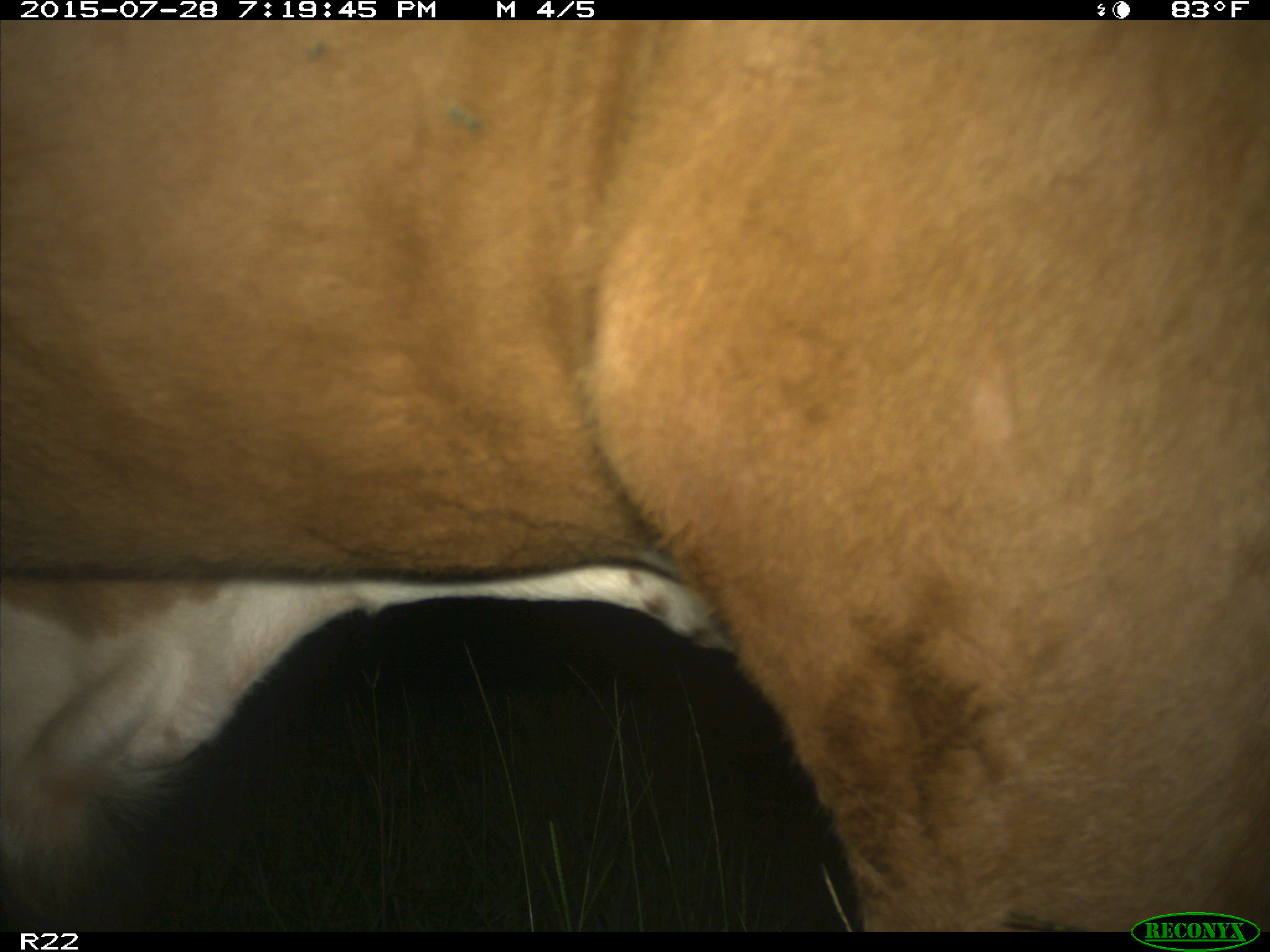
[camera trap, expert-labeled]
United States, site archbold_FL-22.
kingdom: Animalia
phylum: Chordata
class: Mammalia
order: Artiodactyla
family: Bovidae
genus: Bos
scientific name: Bos taurus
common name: domestic cow